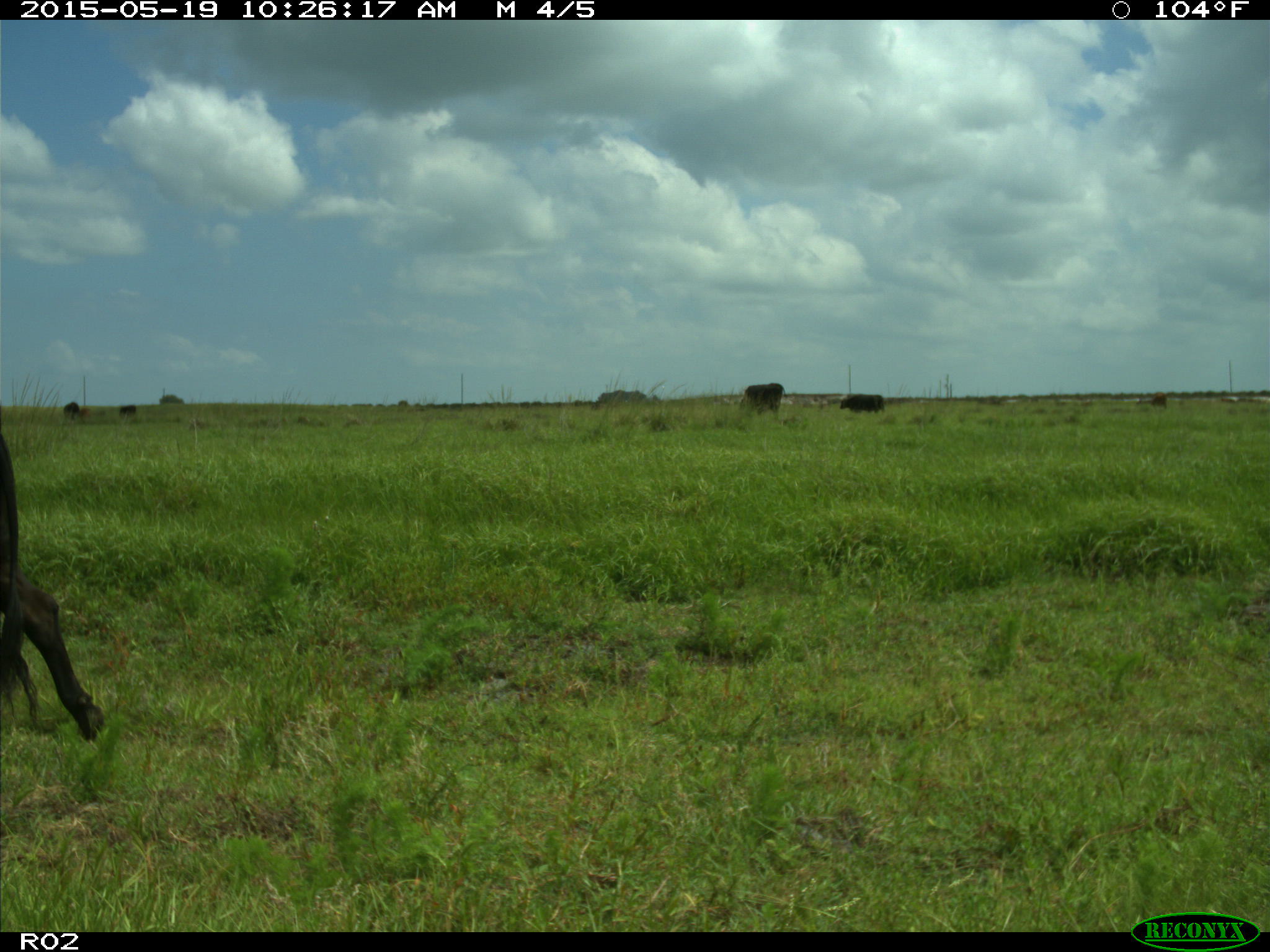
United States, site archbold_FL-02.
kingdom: Animalia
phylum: Chordata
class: Mammalia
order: Artiodactyla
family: Bovidae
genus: Bos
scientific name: Bos taurus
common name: domestic cow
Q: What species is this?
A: Bos taurus (domestic cow).